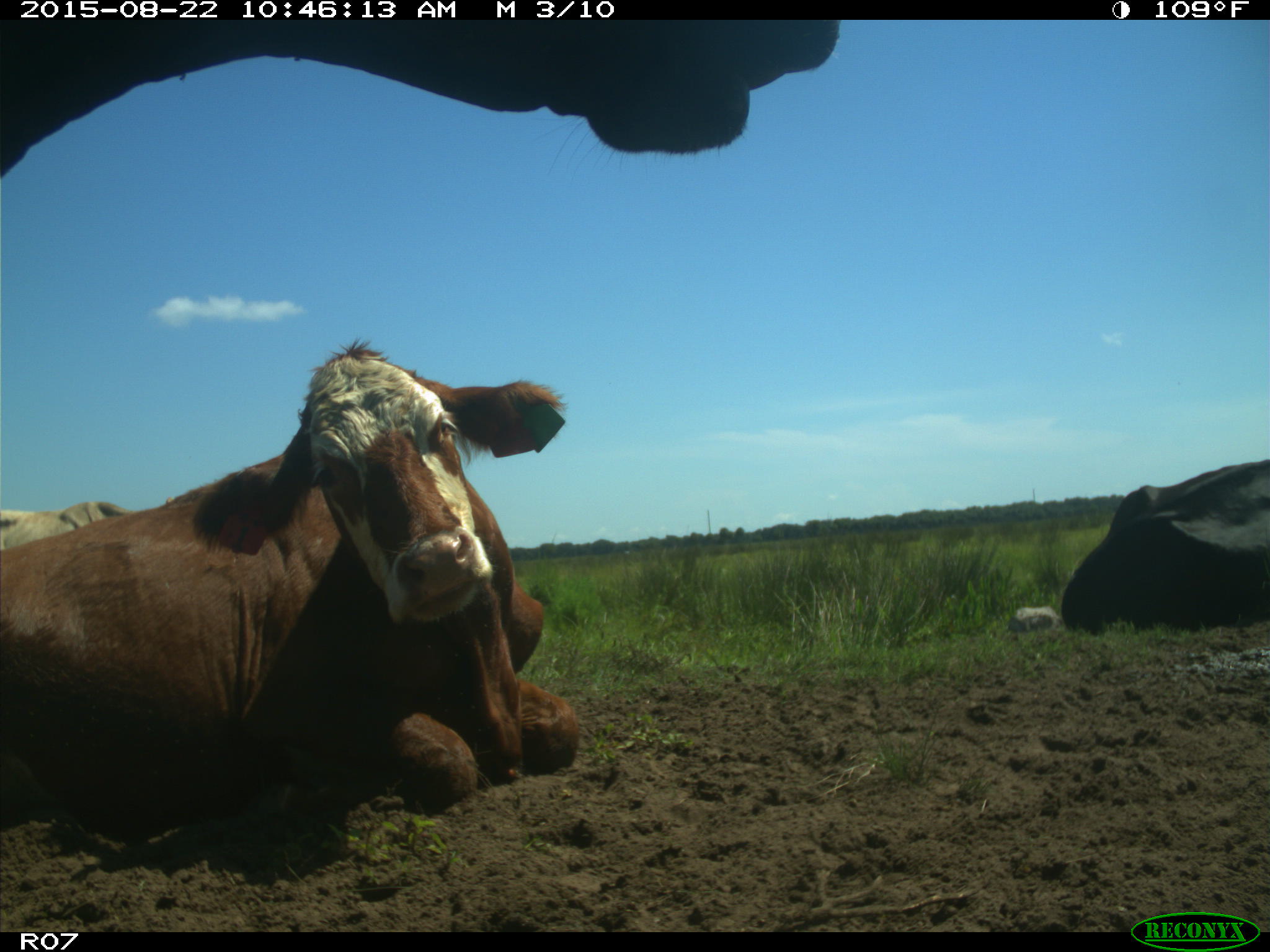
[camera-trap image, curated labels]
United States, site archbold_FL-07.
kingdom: Animalia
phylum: Chordata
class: Mammalia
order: Artiodactyla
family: Bovidae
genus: Bos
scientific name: Bos taurus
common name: domestic cow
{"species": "Bos taurus (domestic cow)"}